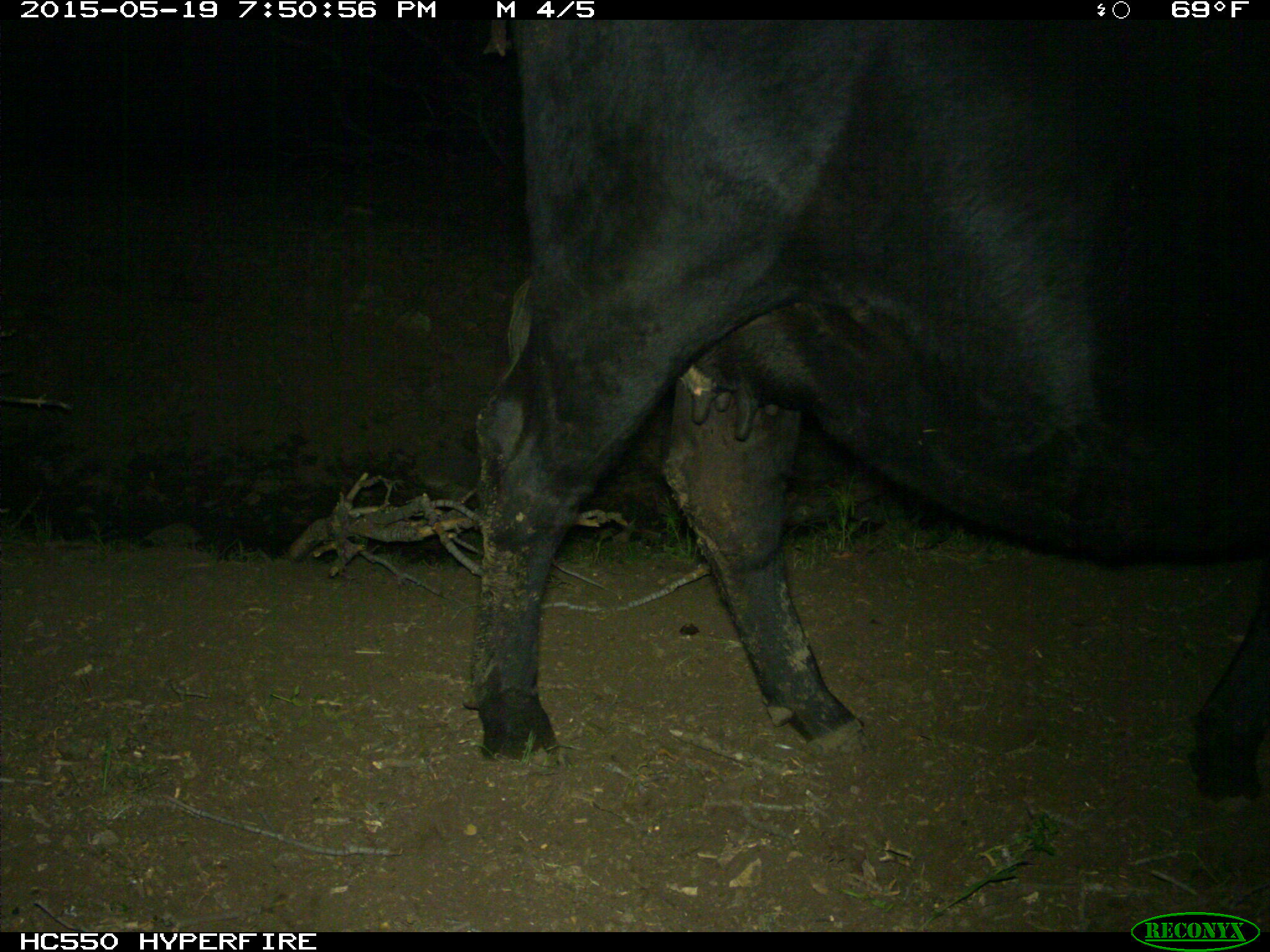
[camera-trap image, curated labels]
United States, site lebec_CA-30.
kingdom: Animalia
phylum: Chordata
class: Mammalia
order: Artiodactyla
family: Bovidae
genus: Bos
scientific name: Bos taurus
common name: domestic cow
Bos taurus (domestic cow).